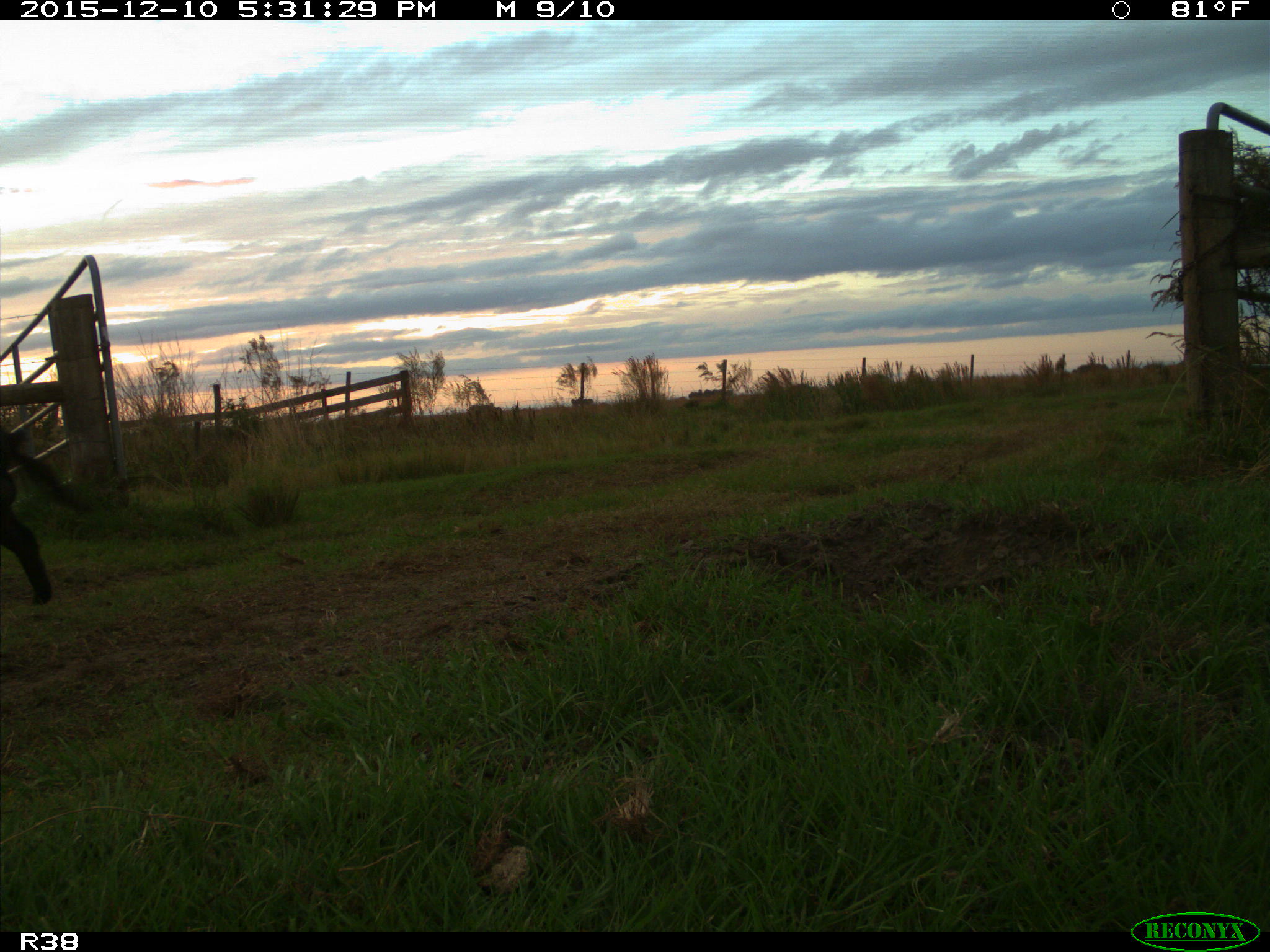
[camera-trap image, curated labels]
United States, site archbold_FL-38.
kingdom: Animalia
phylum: Chordata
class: Mammalia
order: Artiodactyla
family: Suidae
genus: Sus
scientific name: Sus scrofa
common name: wild boar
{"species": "Sus scrofa (wild boar)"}